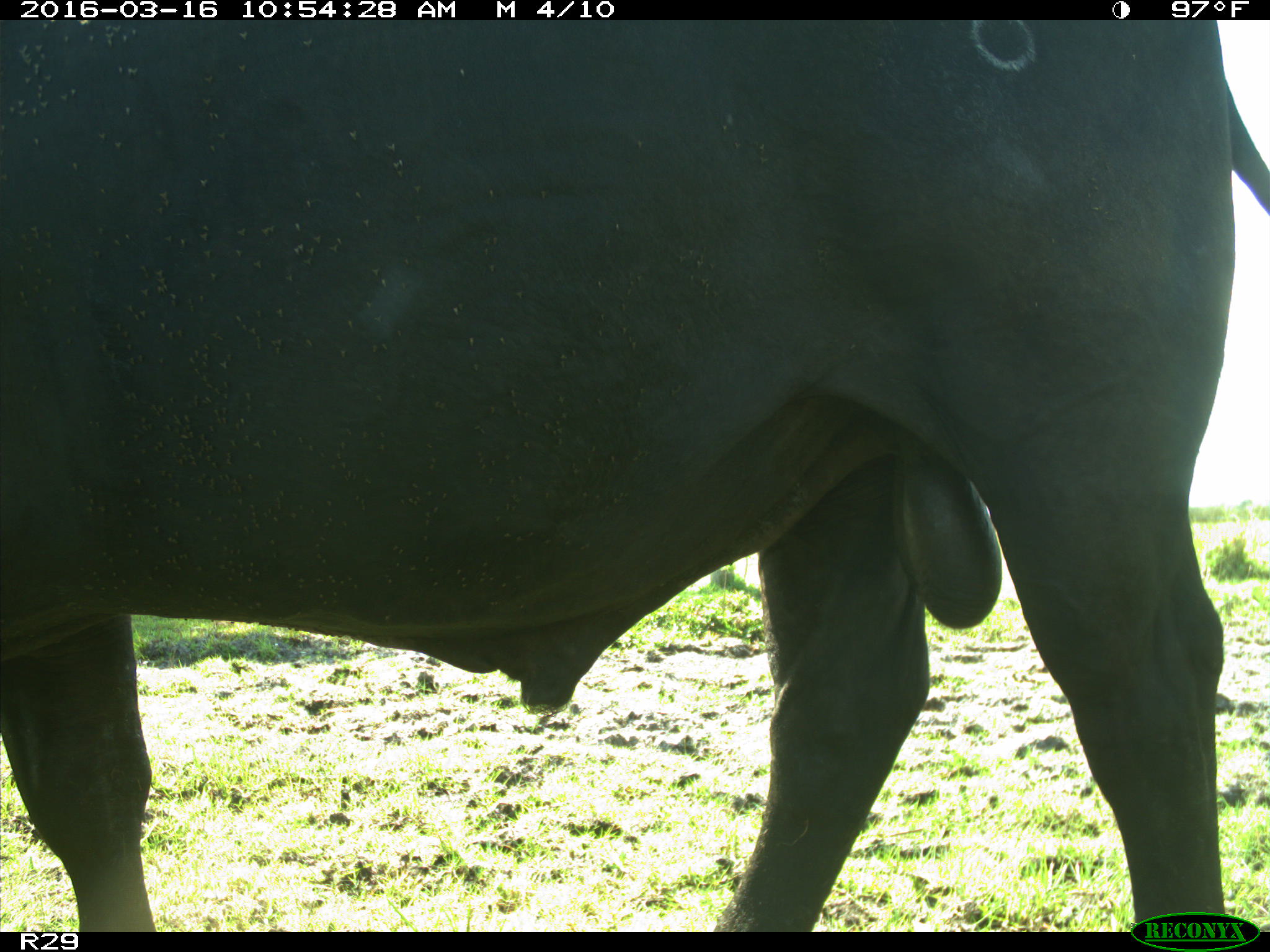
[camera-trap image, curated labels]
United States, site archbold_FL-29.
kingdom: Animalia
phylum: Chordata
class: Mammalia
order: Artiodactyla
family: Bovidae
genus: Bos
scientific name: Bos taurus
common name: domestic cow